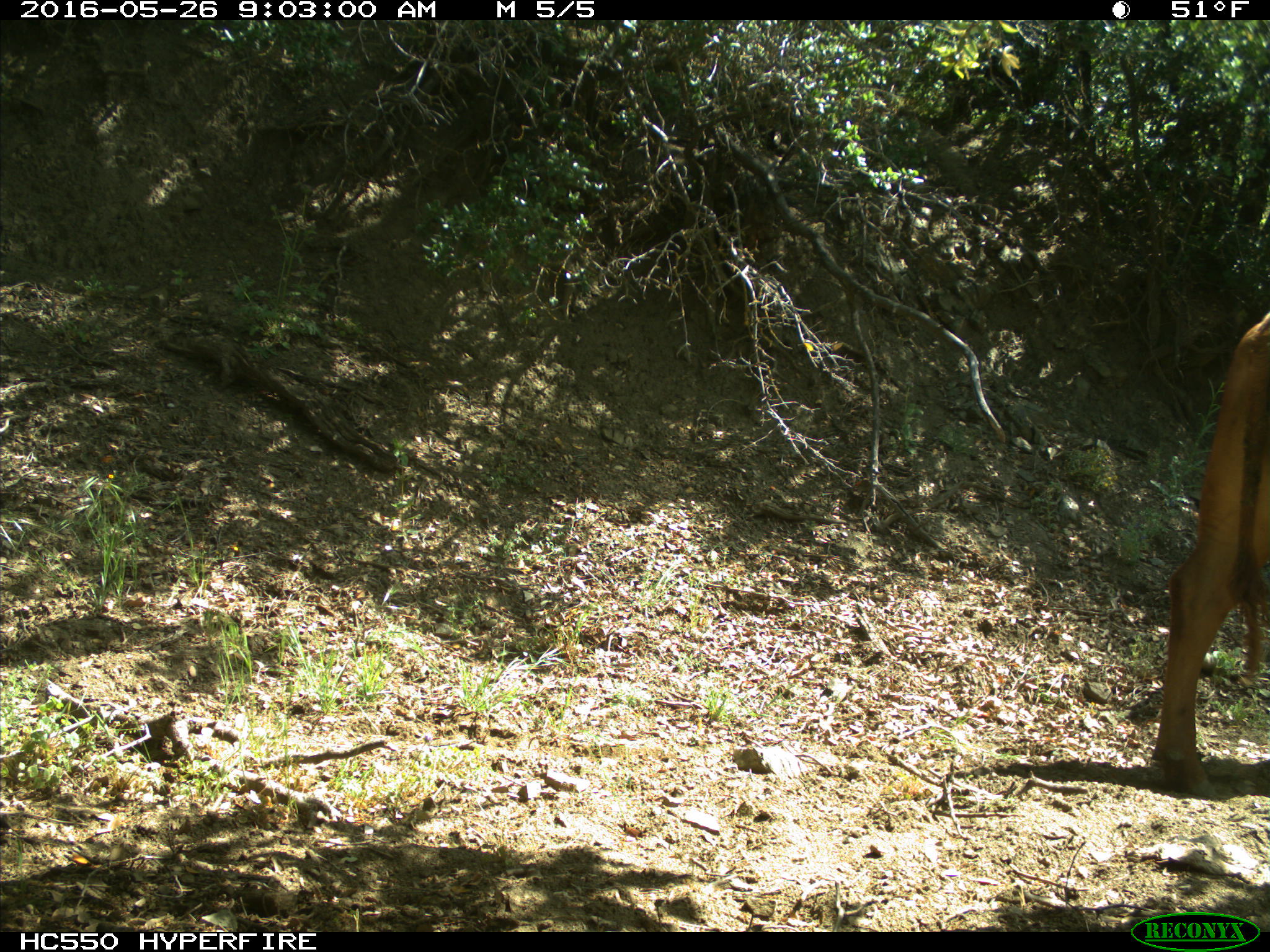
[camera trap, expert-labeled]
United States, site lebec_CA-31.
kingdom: Animalia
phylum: Chordata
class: Mammalia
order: Artiodactyla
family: Bovidae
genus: Bos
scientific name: Bos taurus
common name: domestic cow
Bos taurus (domestic cow).